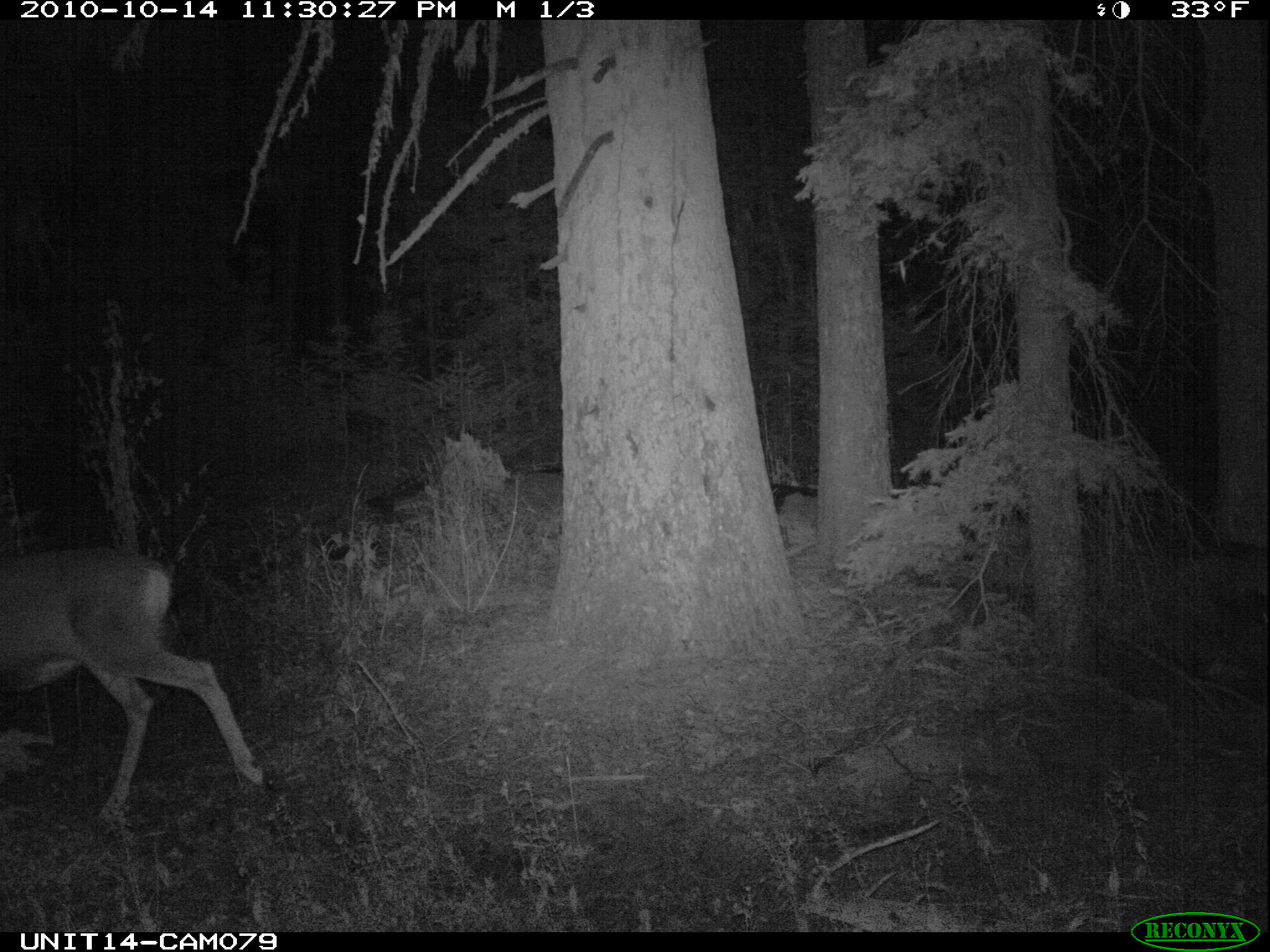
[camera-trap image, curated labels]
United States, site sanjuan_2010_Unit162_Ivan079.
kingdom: Animalia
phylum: Chordata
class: Mammalia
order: Artiodactyla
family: Cervidae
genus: Odocoileus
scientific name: Odocoileus hemionus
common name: mule deer